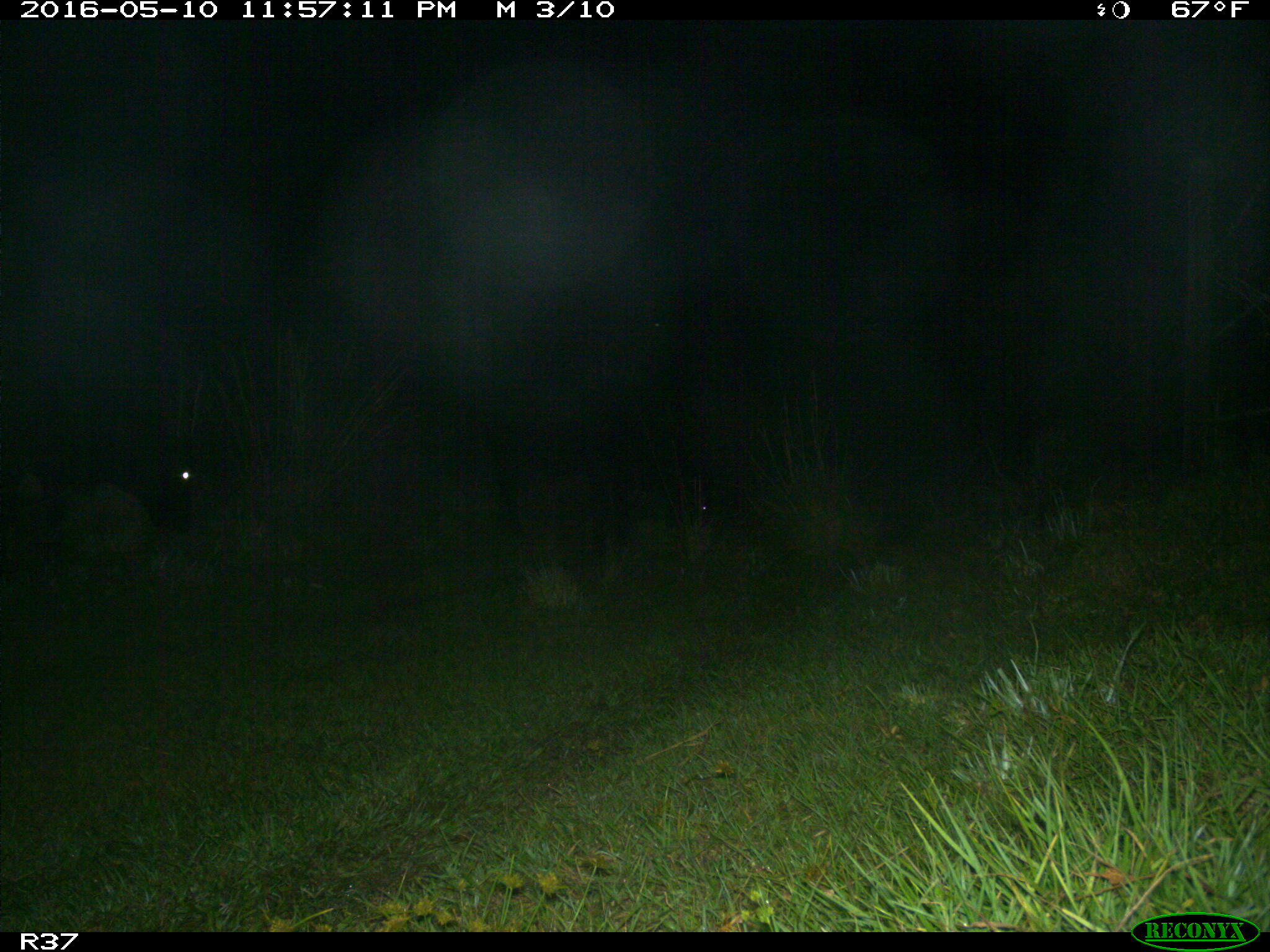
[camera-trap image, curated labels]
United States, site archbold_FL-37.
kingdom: Animalia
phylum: Chordata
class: Mammalia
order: Artiodactyla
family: Bovidae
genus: Bos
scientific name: Bos taurus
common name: domestic cow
Bos taurus (domestic cow).